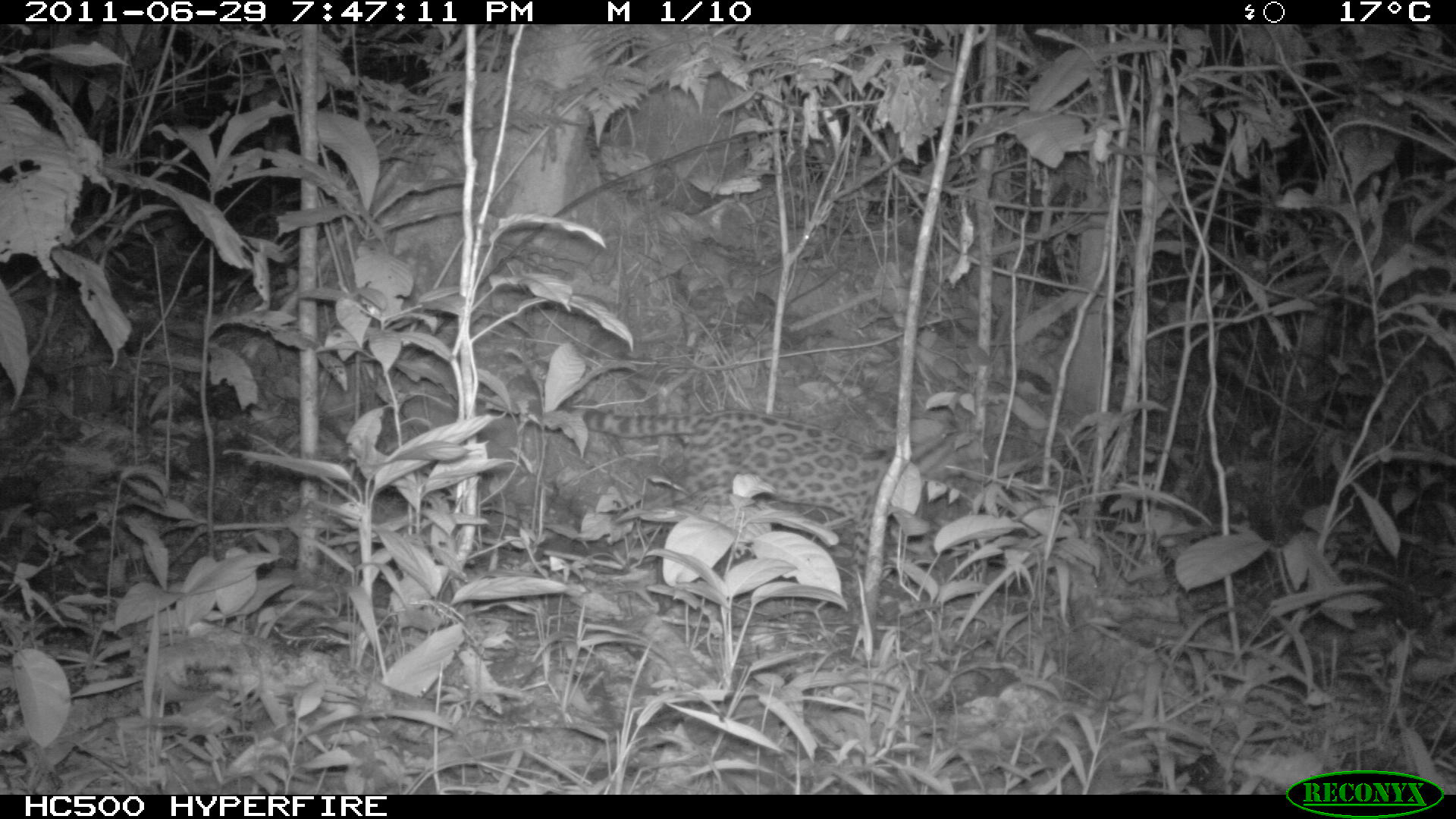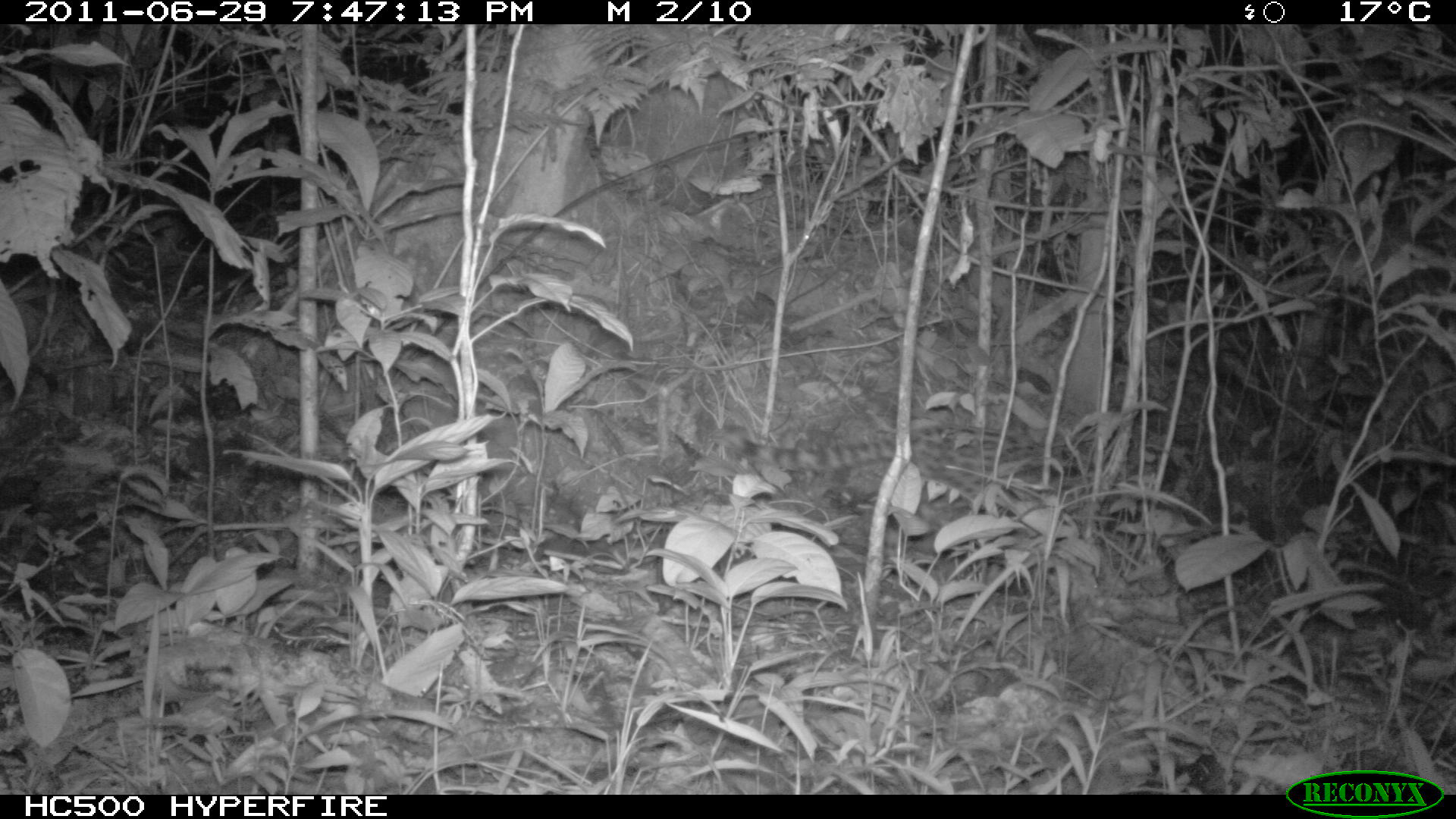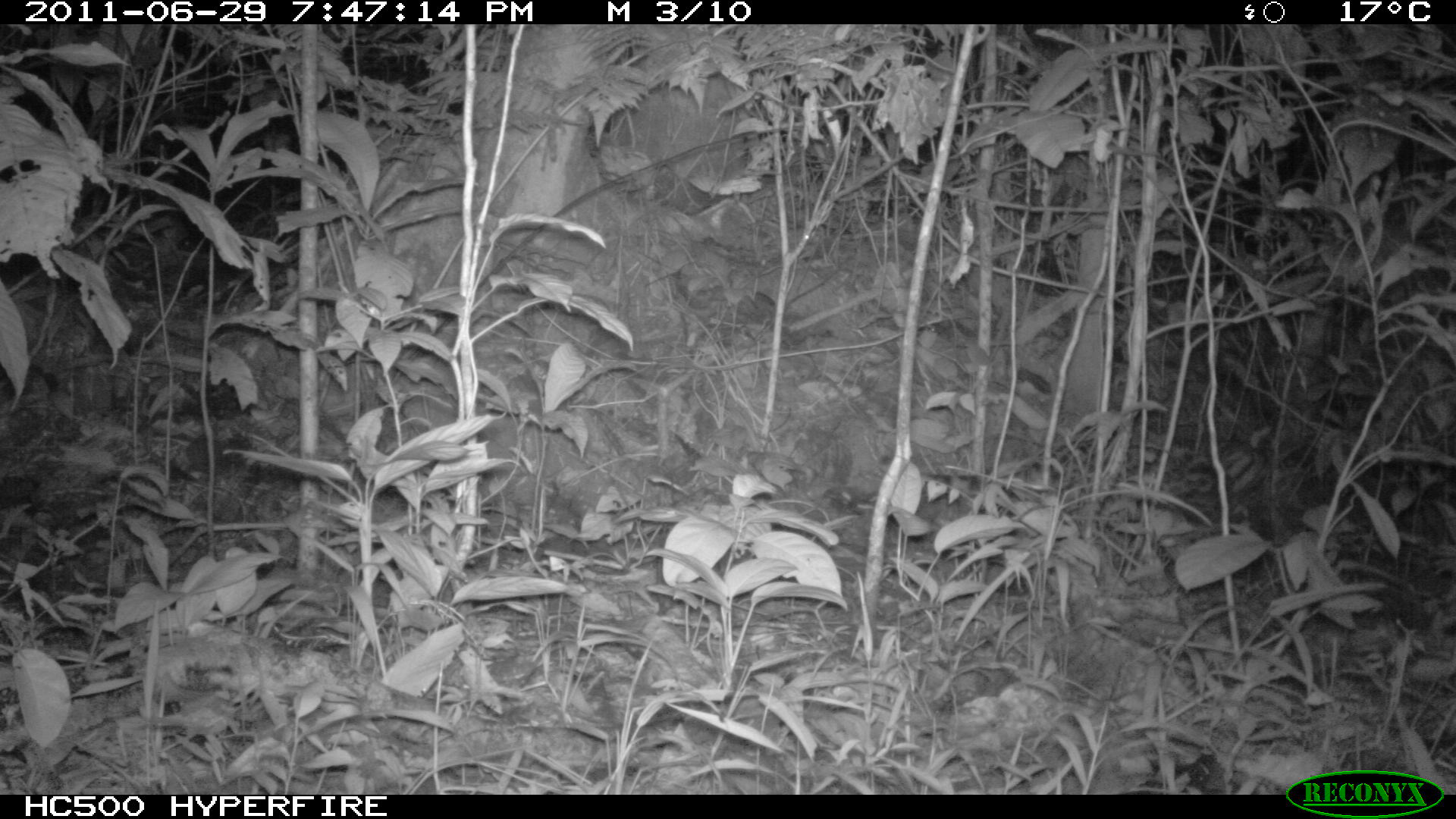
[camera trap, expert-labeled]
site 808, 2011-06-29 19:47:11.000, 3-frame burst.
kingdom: Animalia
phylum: Chordata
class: Mammalia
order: Carnivora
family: Felidae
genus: Leopardus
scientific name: Leopardus wiedii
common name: margay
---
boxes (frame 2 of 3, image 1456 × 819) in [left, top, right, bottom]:
leopardus wiedii: [710, 416, 1161, 513]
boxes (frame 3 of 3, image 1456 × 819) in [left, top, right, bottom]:
leopardus wiedii: [929, 420, 1276, 548]